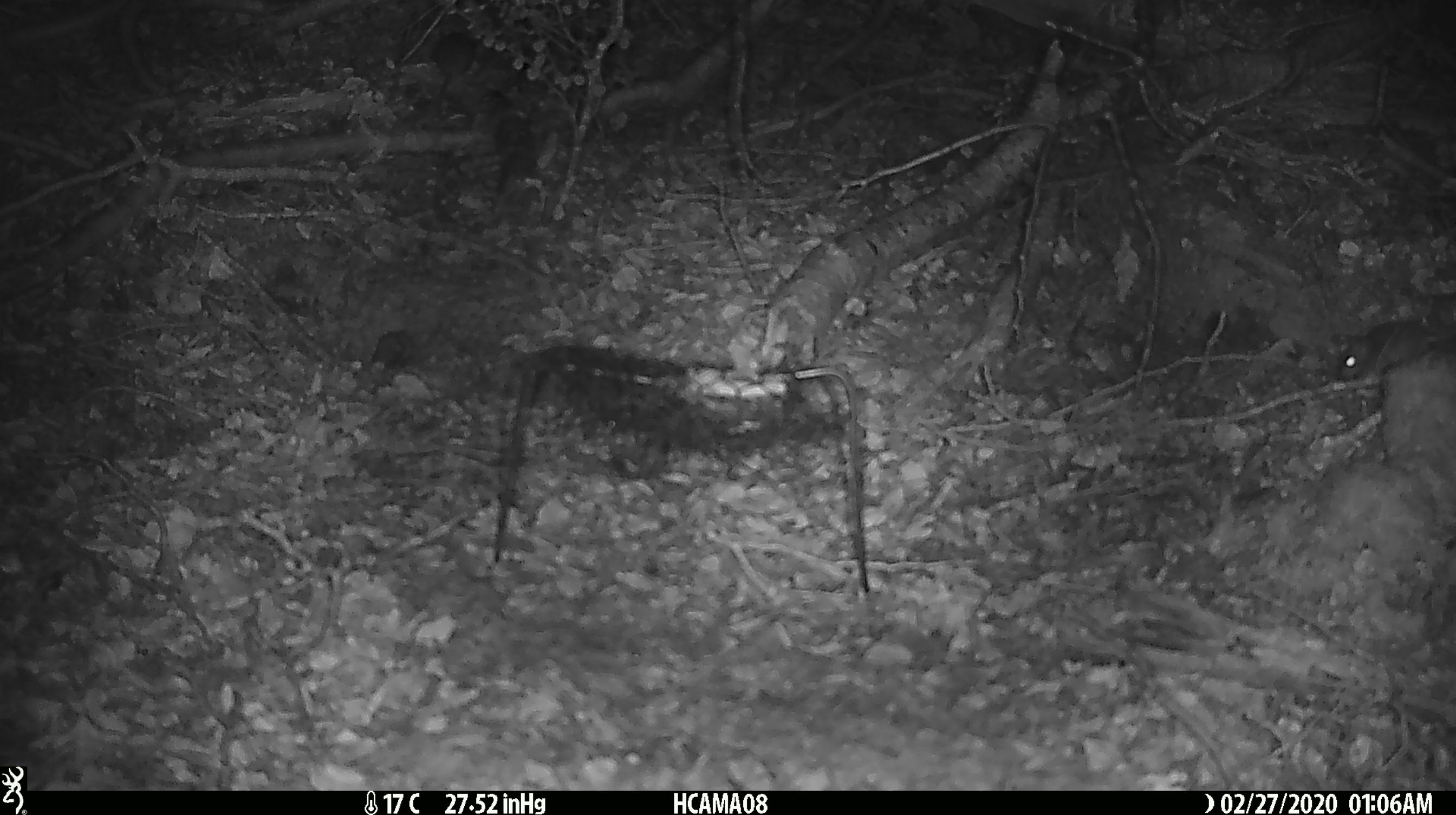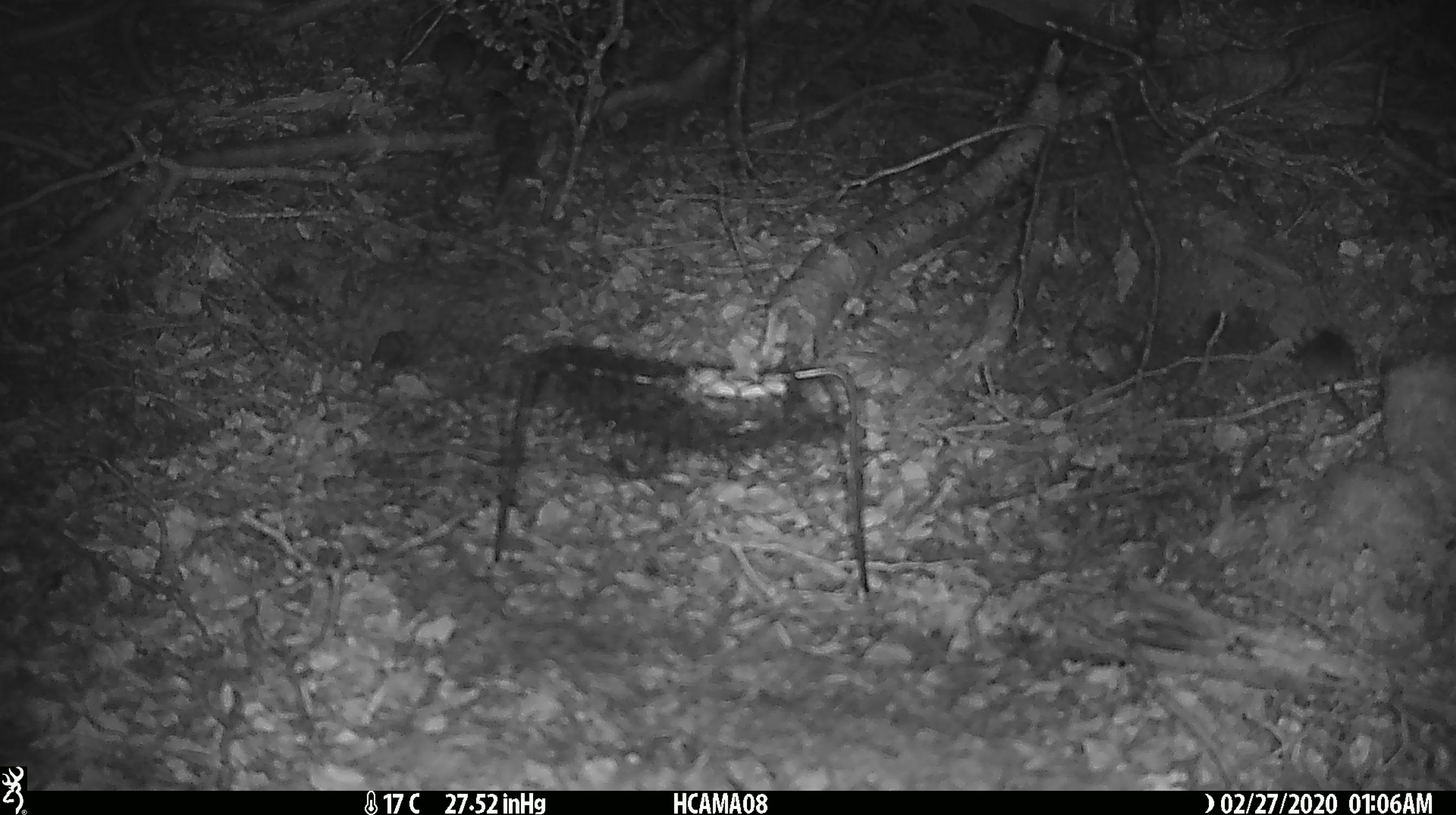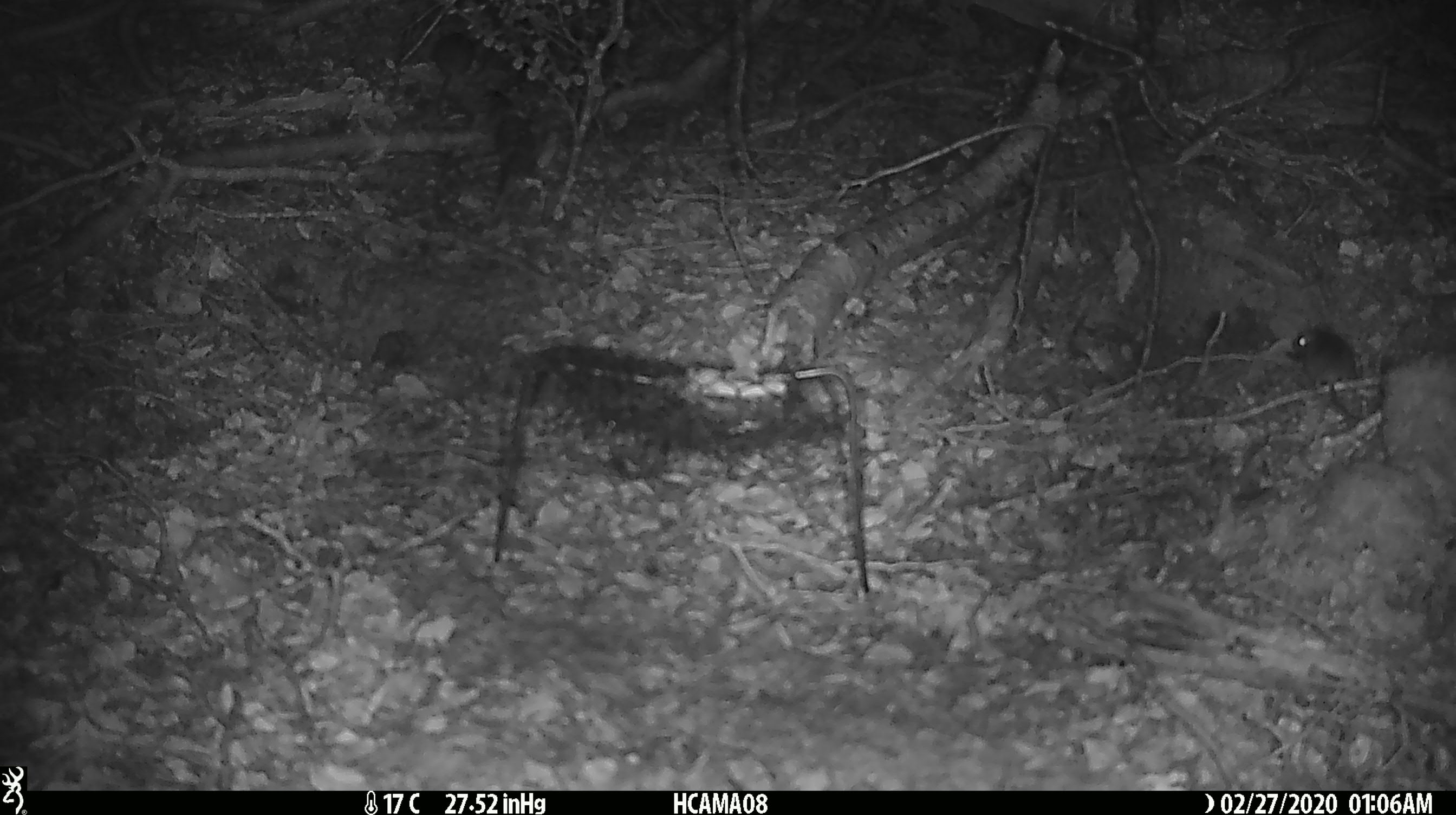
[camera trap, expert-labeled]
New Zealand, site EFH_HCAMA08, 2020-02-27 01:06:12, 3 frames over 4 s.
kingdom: Animalia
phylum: Chordata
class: Mammalia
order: Rodentia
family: Muridae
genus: Mus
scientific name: Mus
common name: mouse